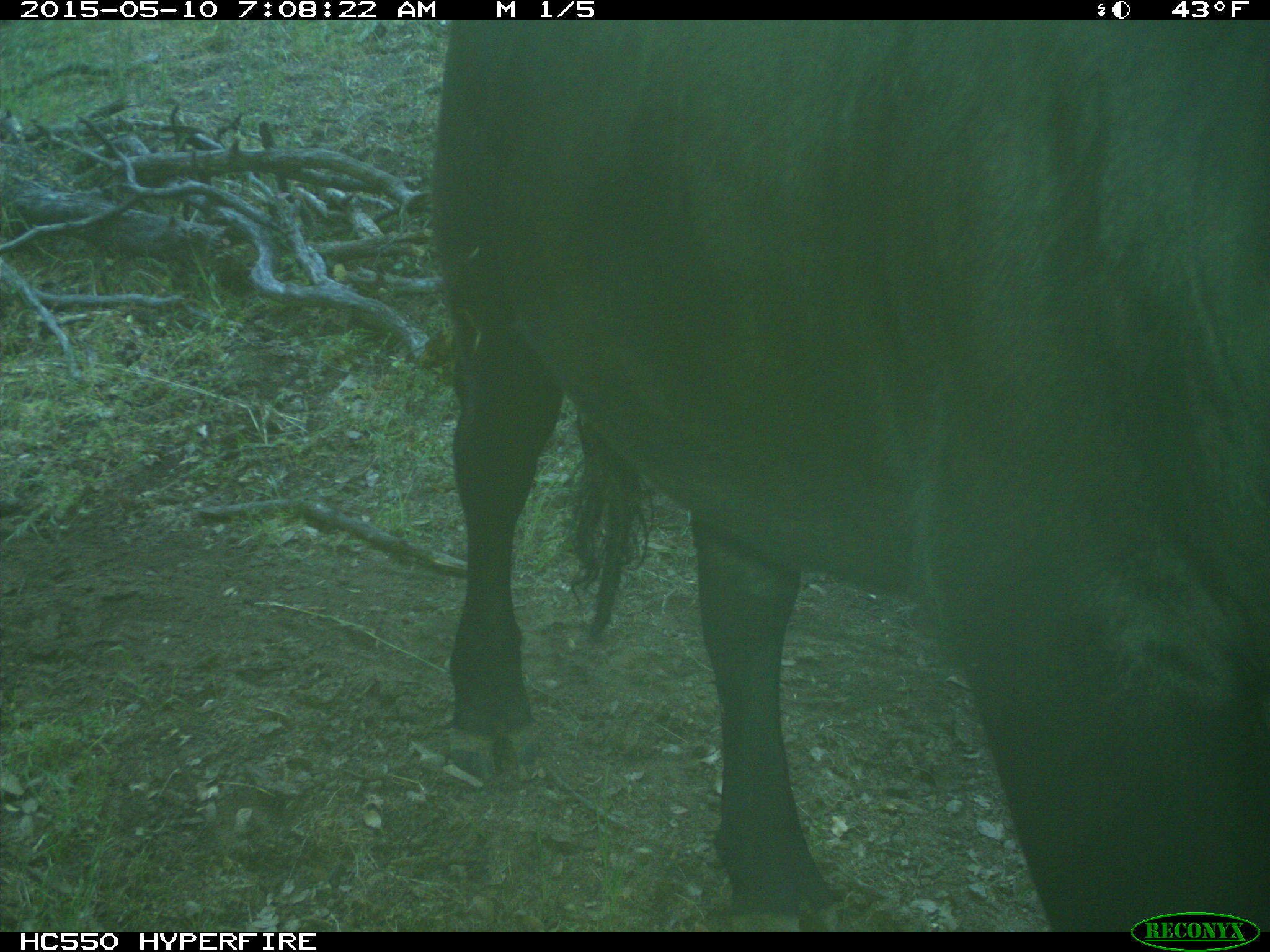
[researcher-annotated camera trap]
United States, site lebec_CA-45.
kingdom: Animalia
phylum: Chordata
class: Mammalia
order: Artiodactyla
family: Bovidae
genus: Bos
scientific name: Bos taurus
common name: domestic cow